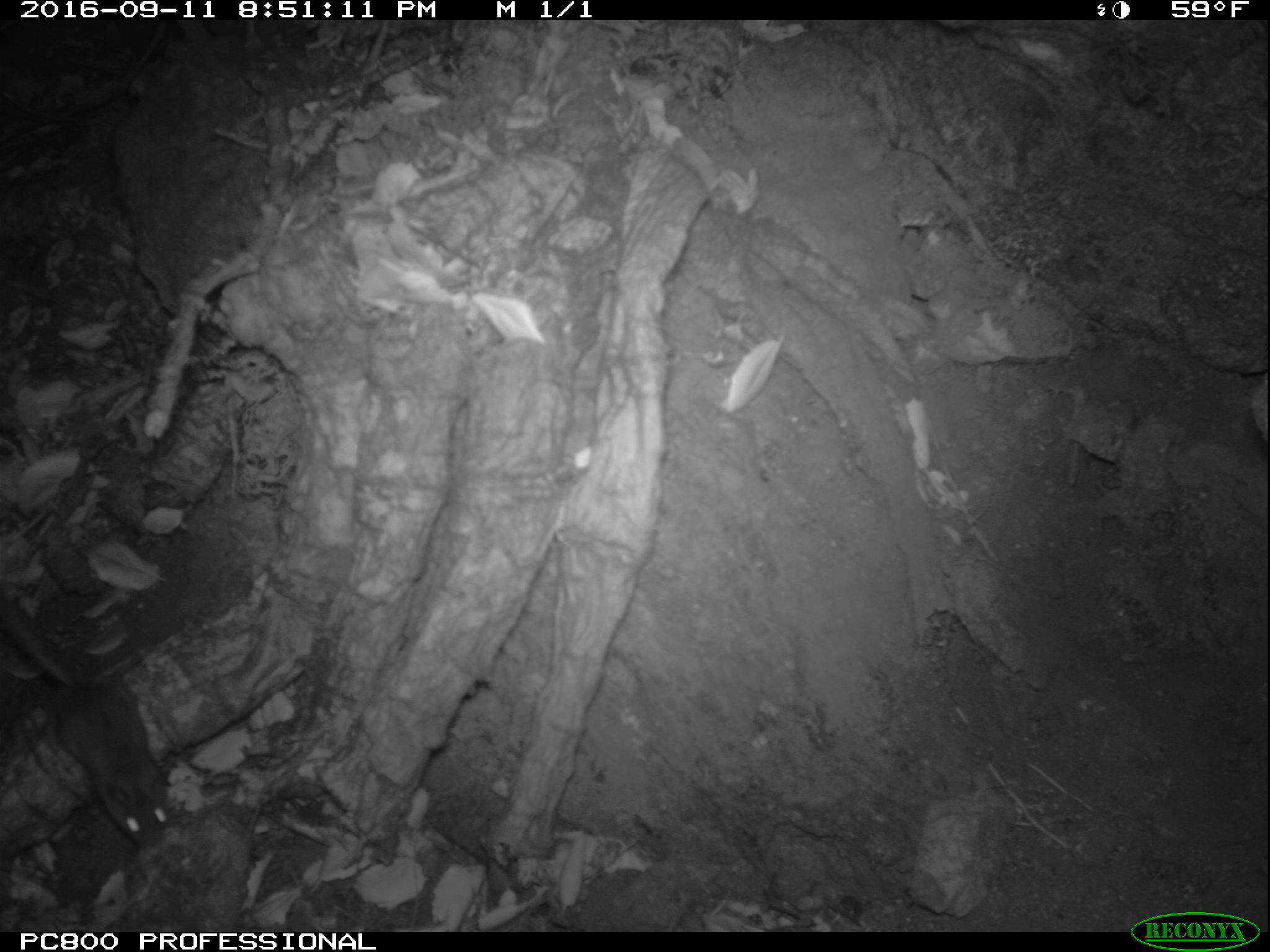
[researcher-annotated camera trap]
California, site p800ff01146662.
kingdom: Animalia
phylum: Chordata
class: Mammalia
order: Rodentia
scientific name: Rodentia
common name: rodent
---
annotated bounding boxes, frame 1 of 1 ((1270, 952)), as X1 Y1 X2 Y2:
rodent: 0 597 166 849